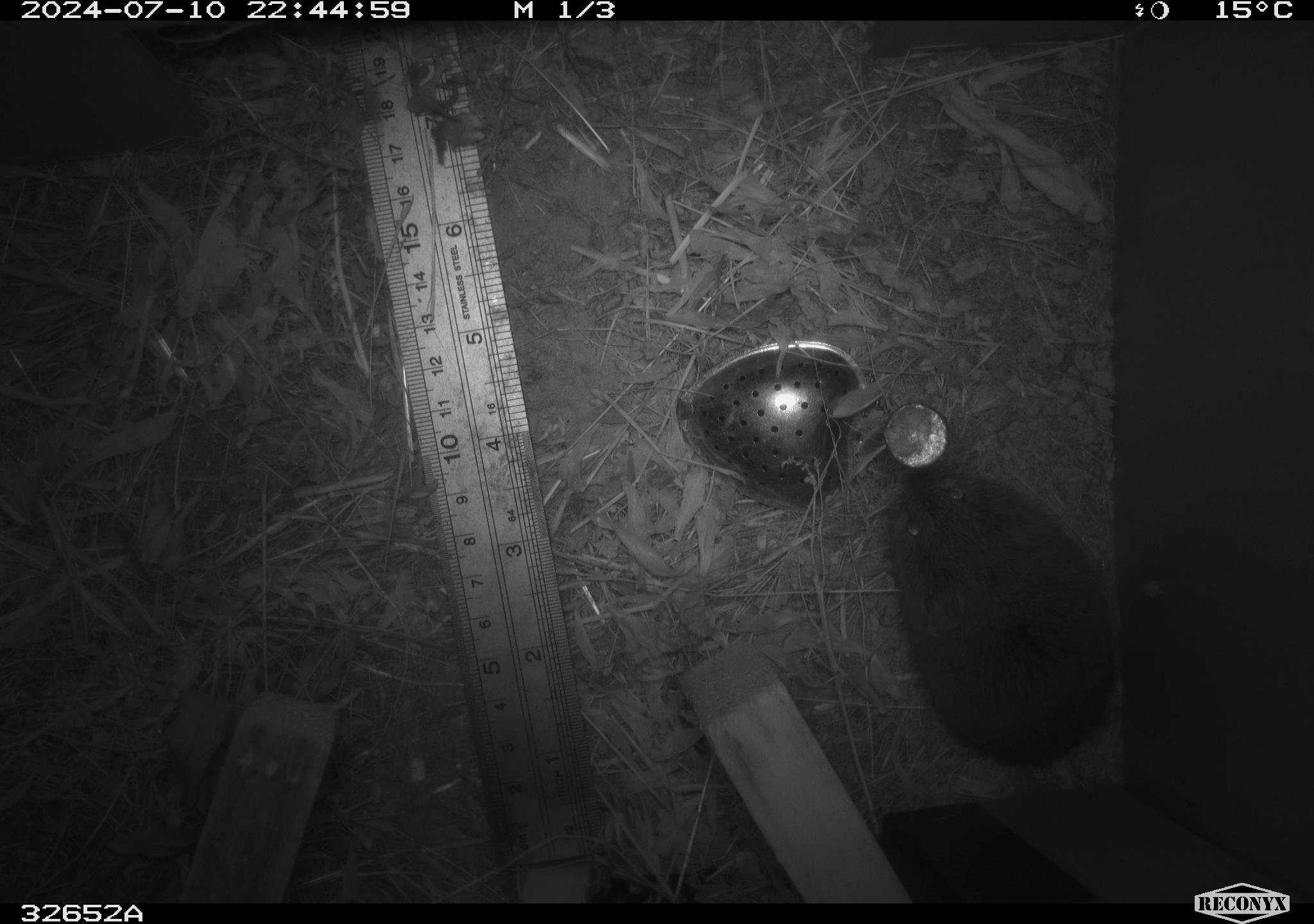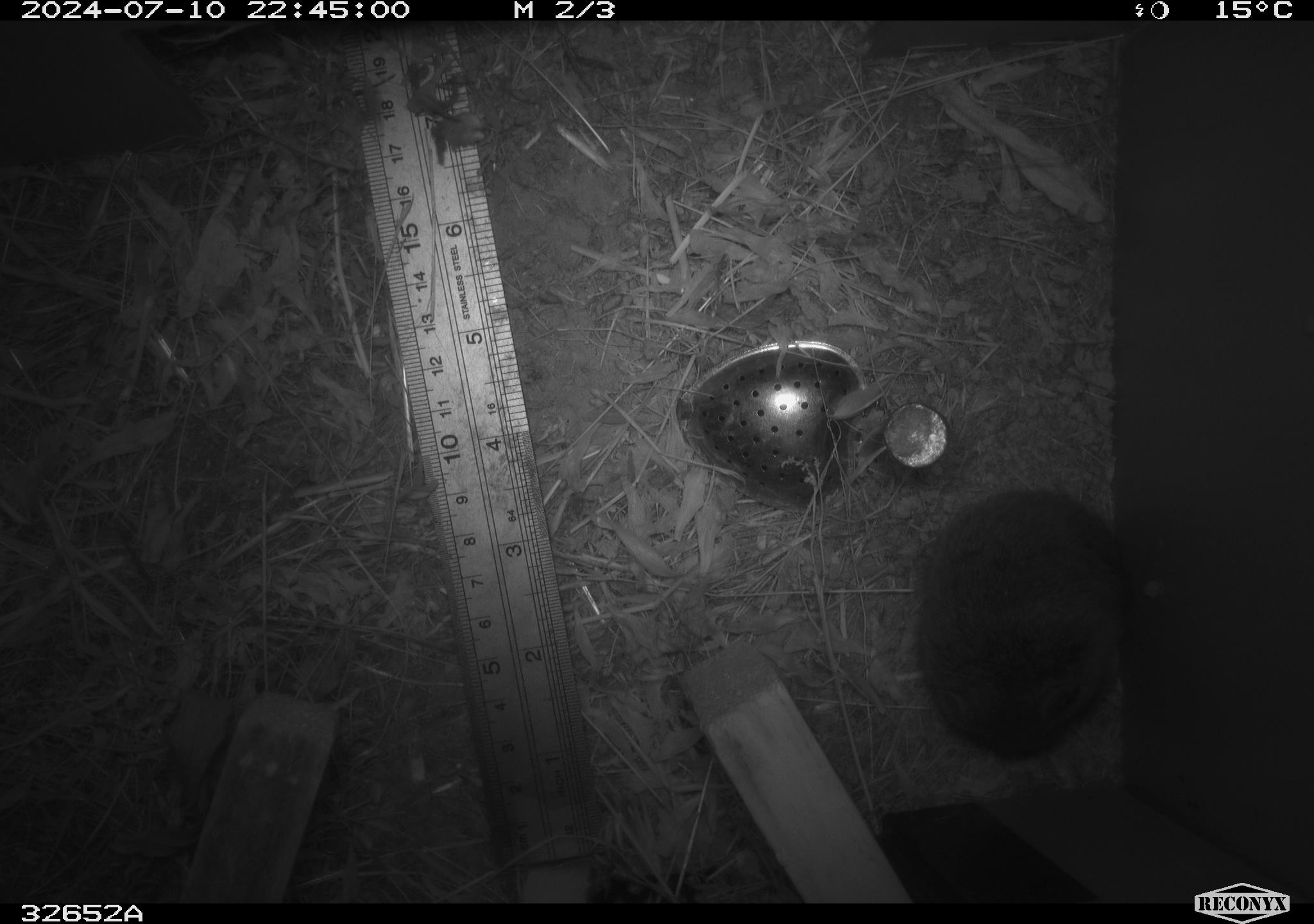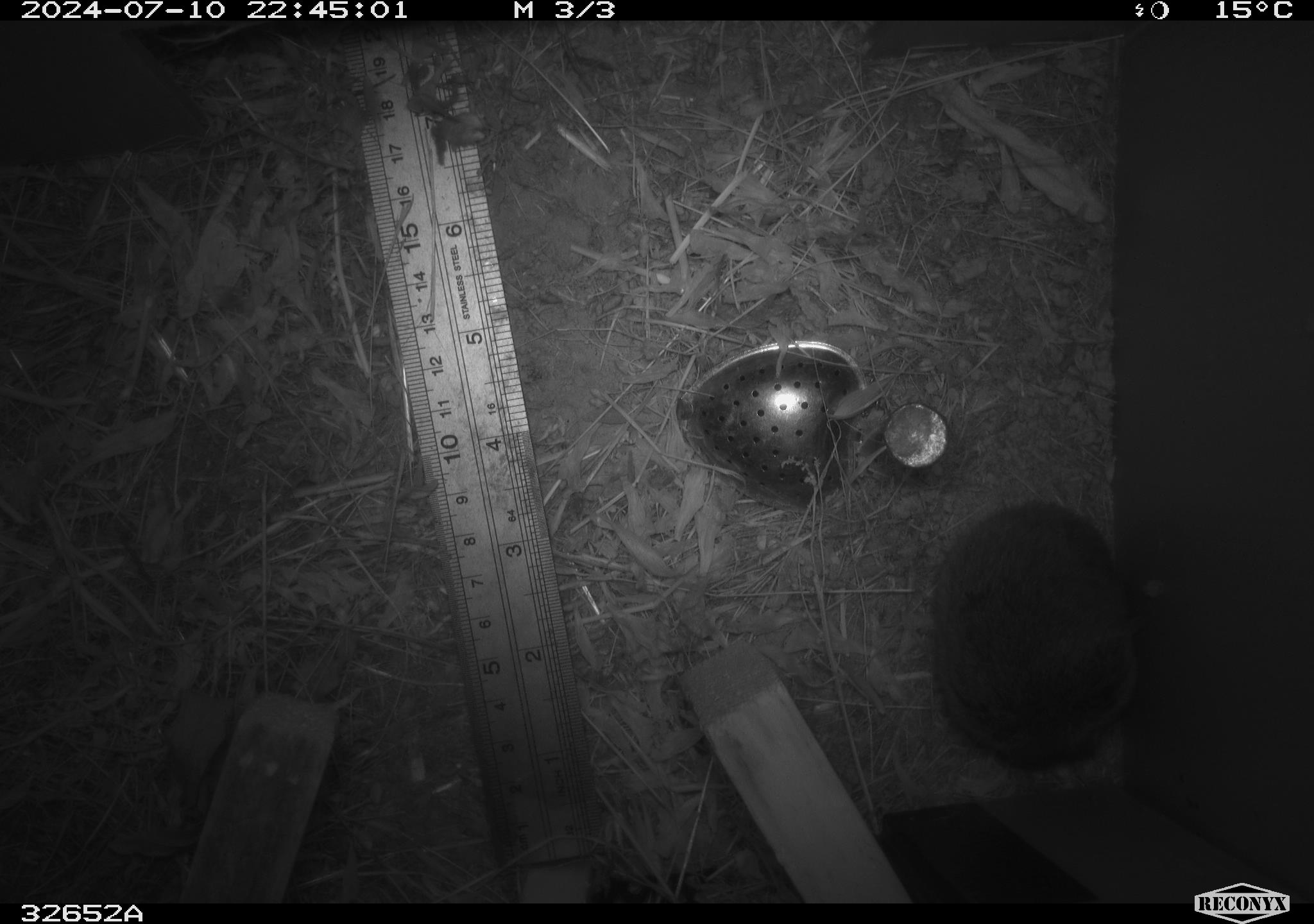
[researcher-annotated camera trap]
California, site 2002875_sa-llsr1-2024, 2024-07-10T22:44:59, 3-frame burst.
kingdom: Animalia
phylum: Chordata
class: Mammalia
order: Rodentia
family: Cricetidae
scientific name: Arvicolinae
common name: voles, lemmings, and muskrats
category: arvicolinae subfamily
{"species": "arvicolinae subfamily (voles, lemmings, and muskrats) (Arvicolinae)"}